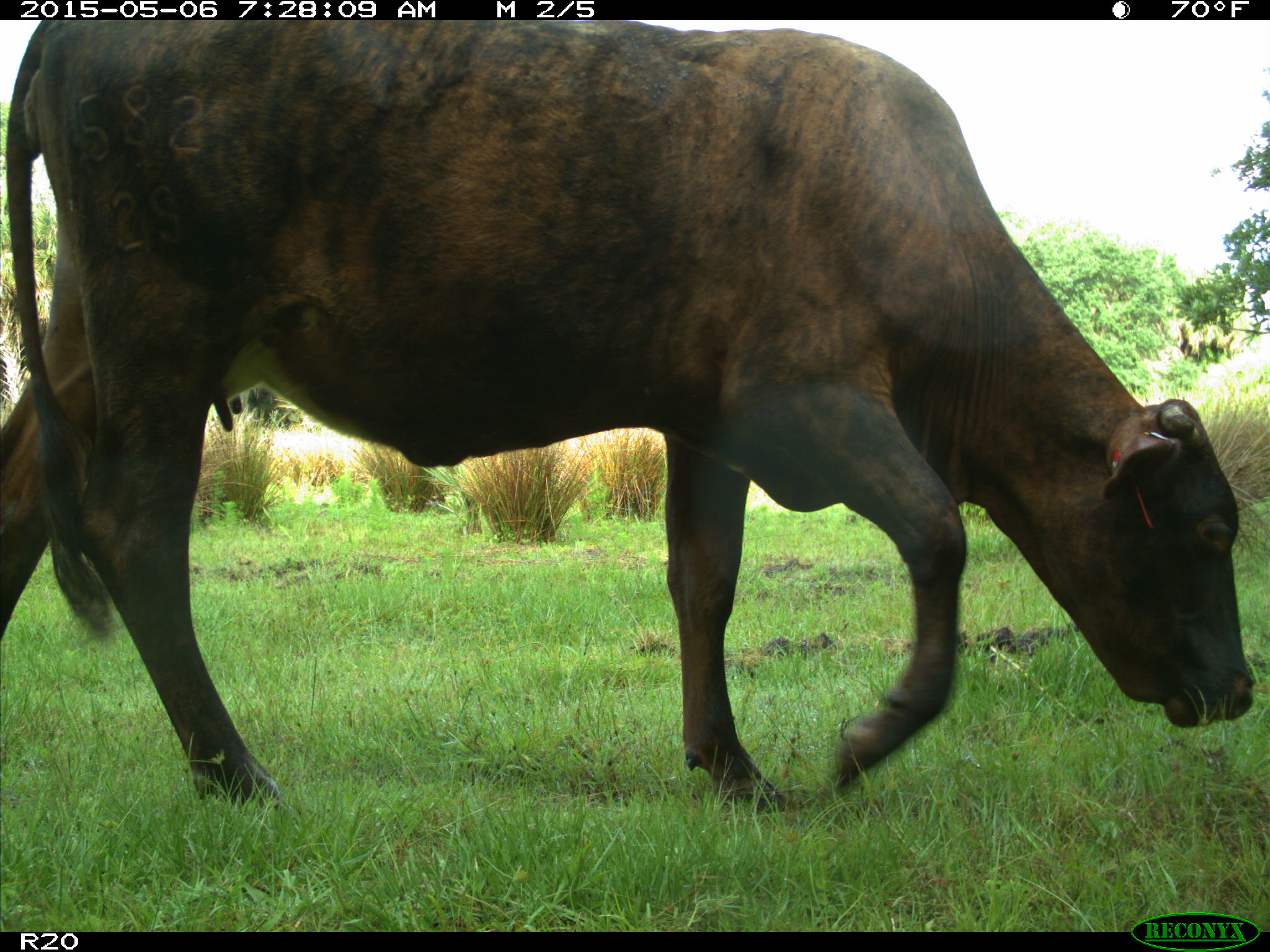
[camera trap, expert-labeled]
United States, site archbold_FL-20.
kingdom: Animalia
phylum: Chordata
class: Mammalia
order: Artiodactyla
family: Bovidae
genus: Bos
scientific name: Bos taurus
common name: domestic cow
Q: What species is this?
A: Bos taurus (domestic cow).